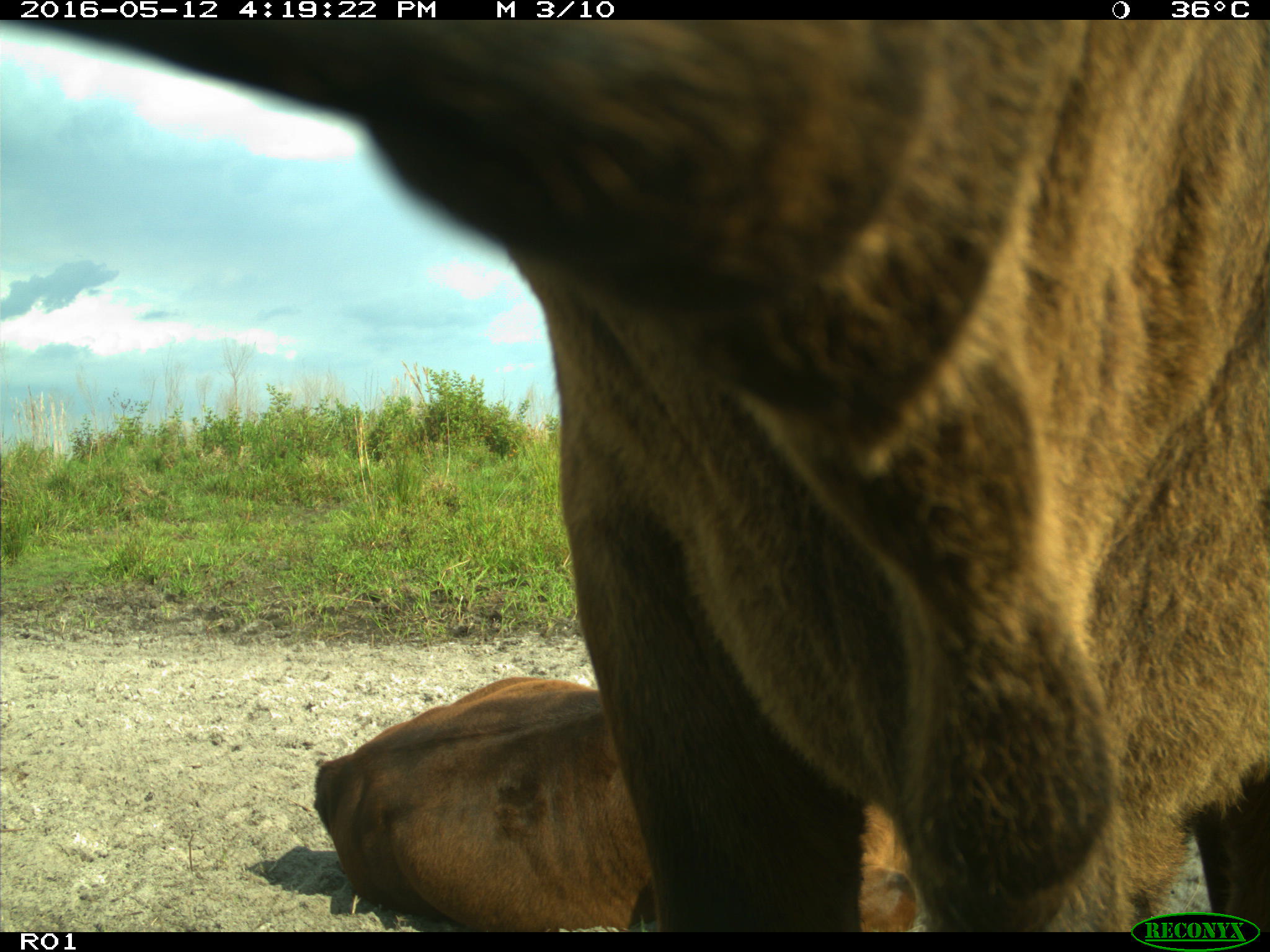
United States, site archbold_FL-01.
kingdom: Animalia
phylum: Chordata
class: Mammalia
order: Artiodactyla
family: Bovidae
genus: Bos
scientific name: Bos taurus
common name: domestic cow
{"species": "Bos taurus (domestic cow)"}